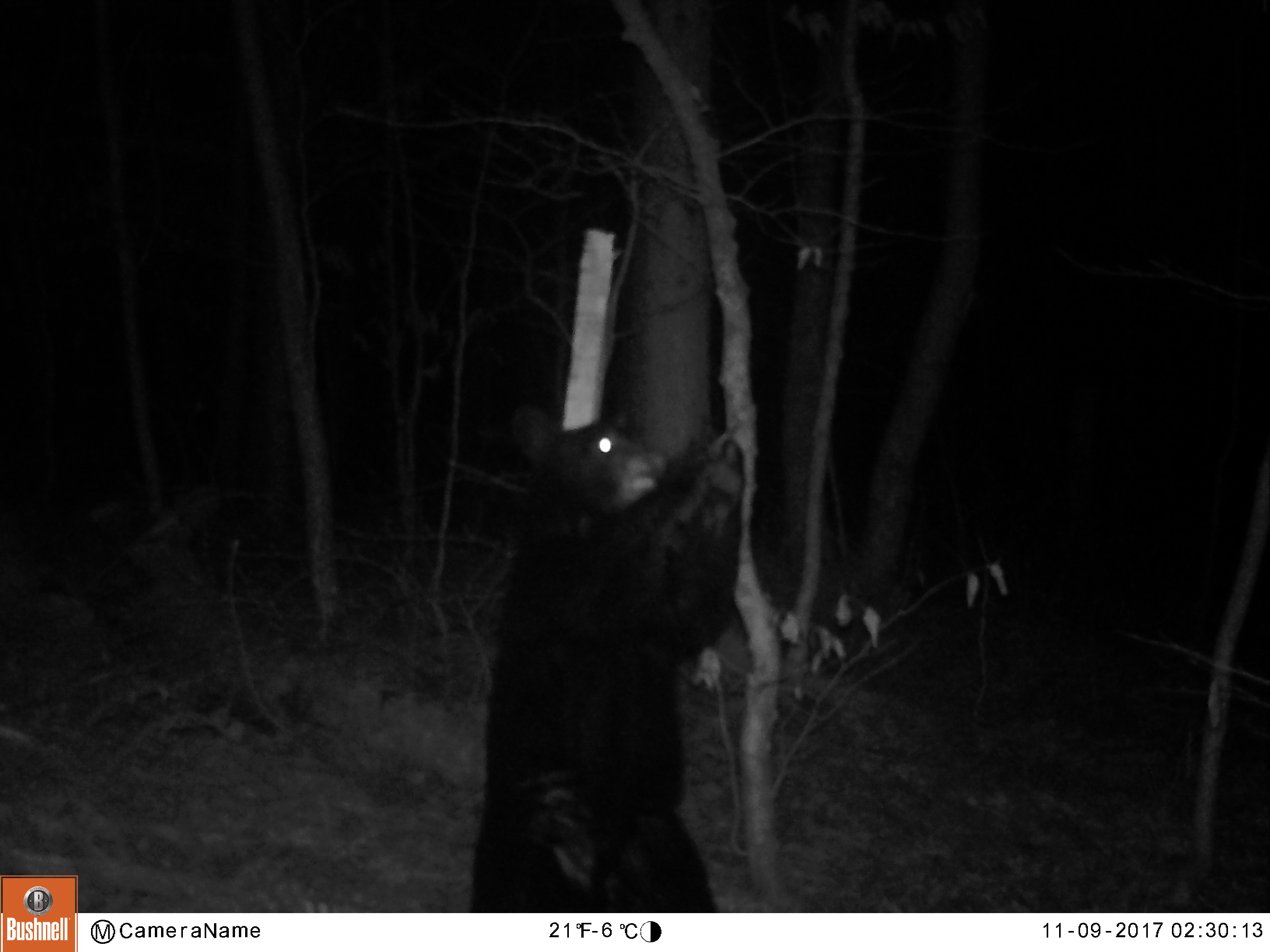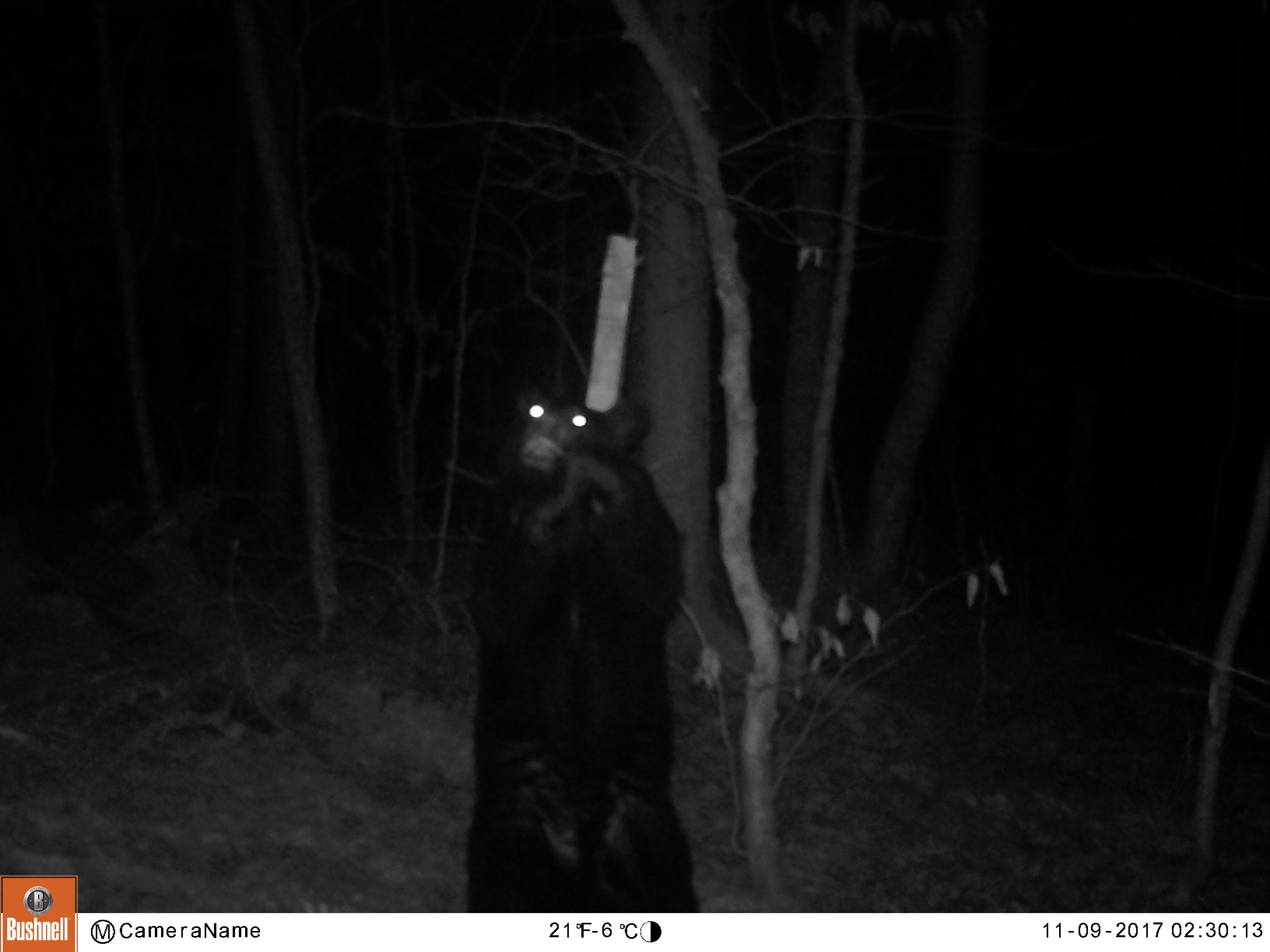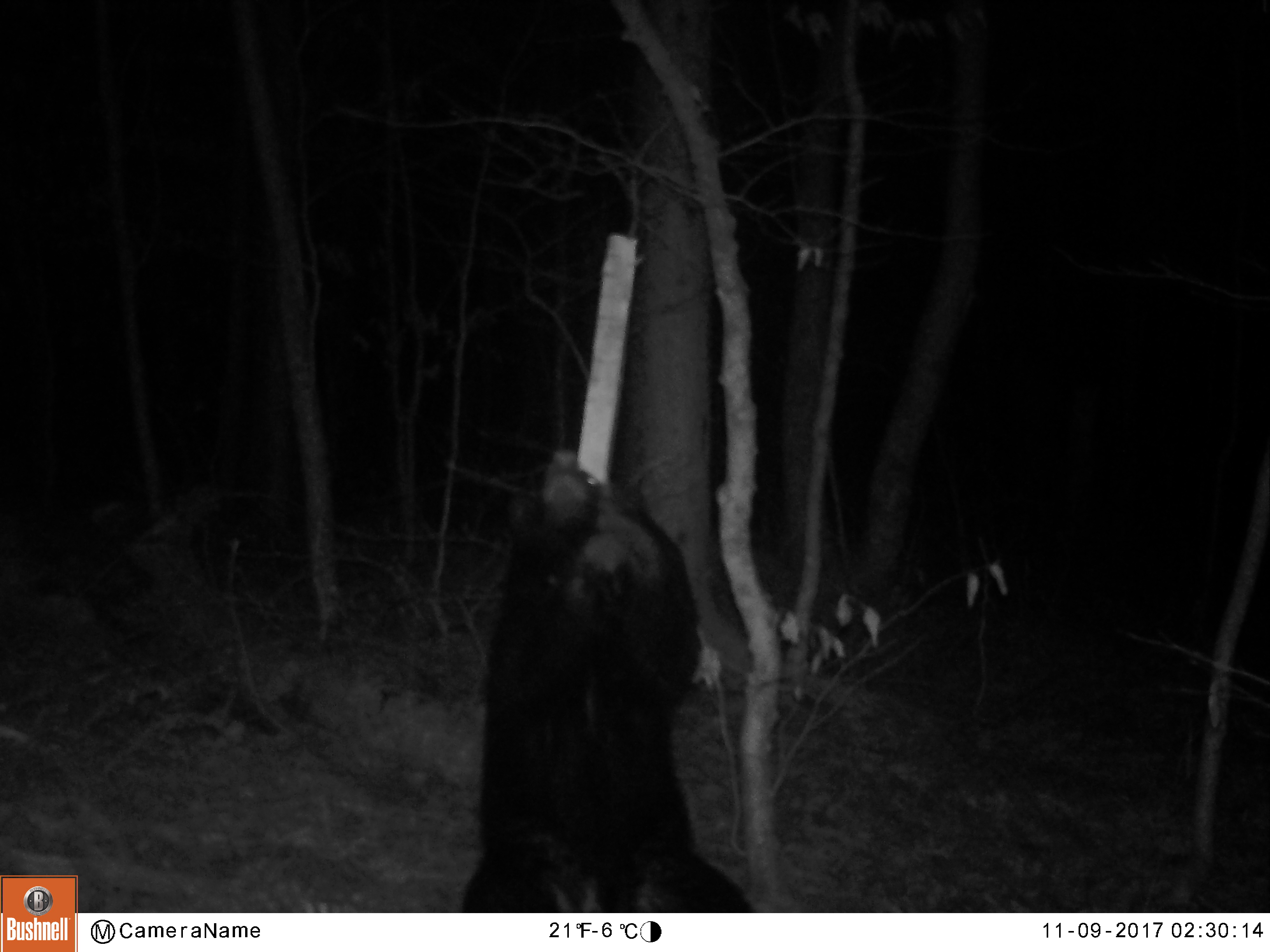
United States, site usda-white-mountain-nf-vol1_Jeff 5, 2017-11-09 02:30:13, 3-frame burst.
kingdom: Animalia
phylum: Chordata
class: Mammalia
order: Carnivora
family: Ursidae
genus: Ursus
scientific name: Ursus americanus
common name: black bear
Black bear (Ursus americanus).